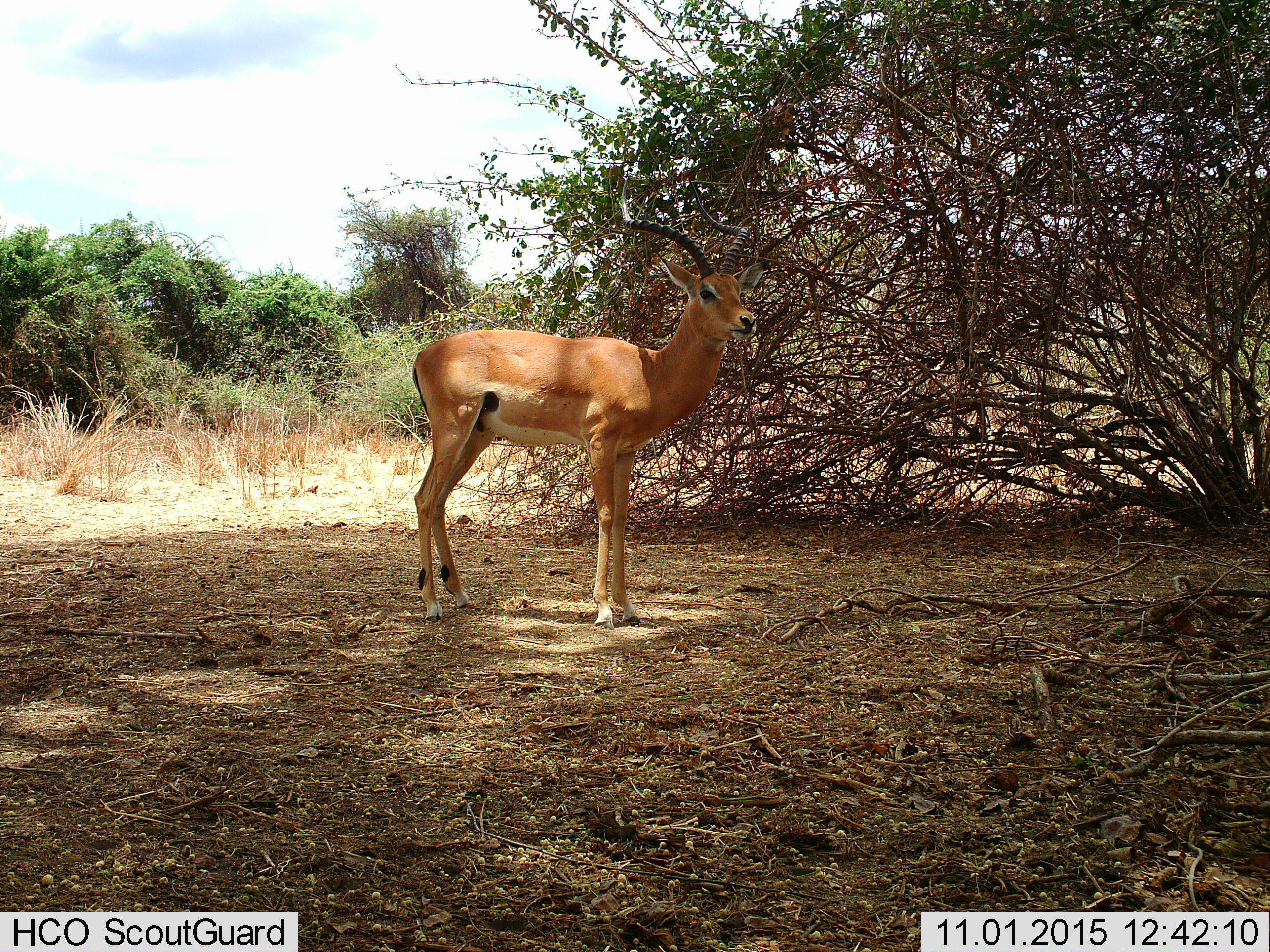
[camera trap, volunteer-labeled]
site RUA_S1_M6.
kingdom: Animalia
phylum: Chordata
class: Mammalia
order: Artiodactyla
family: Bovidae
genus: Aepyceros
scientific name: Aepyceros melampus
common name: impala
Impala (Aepyceros melampus), count 1. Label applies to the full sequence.